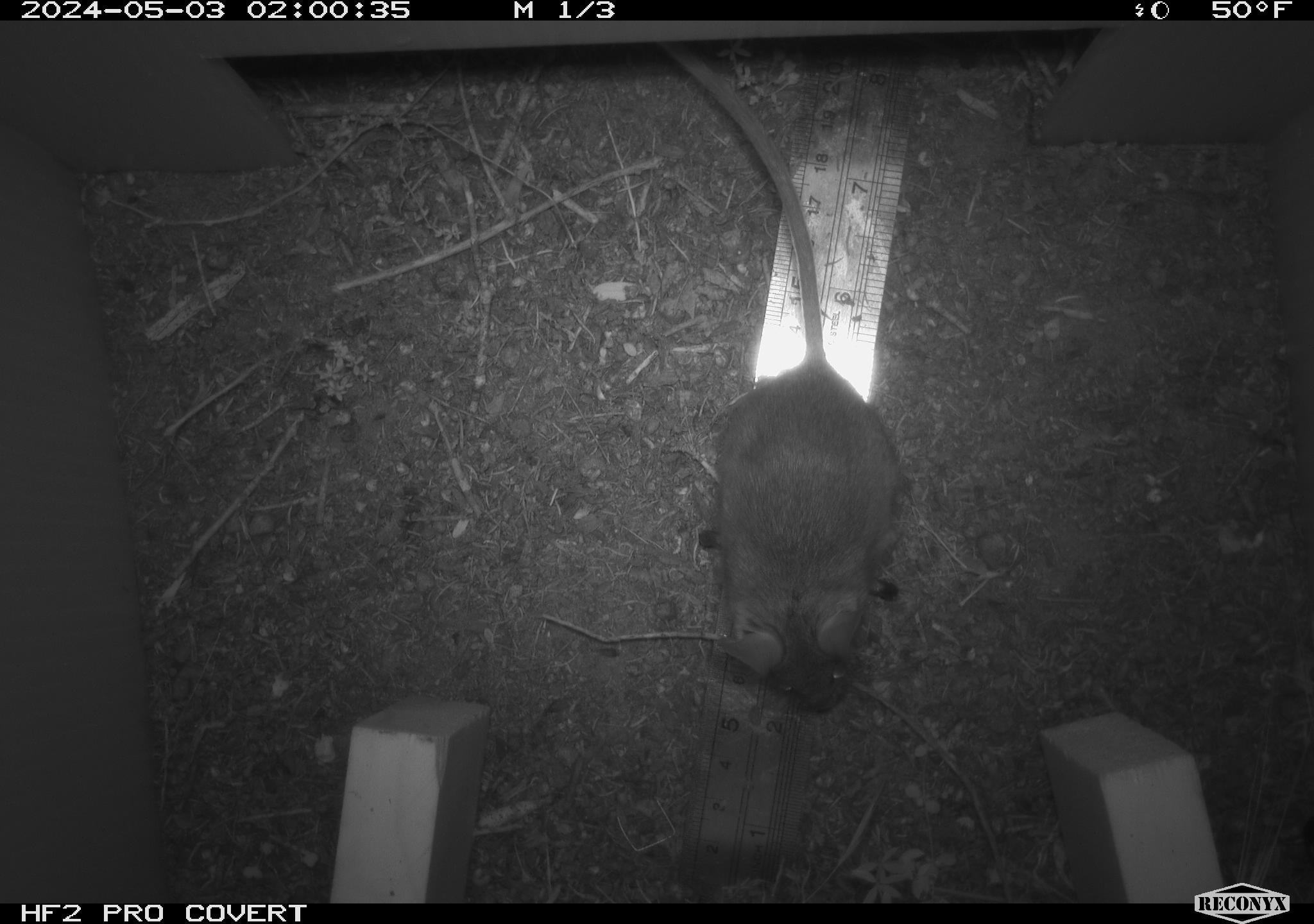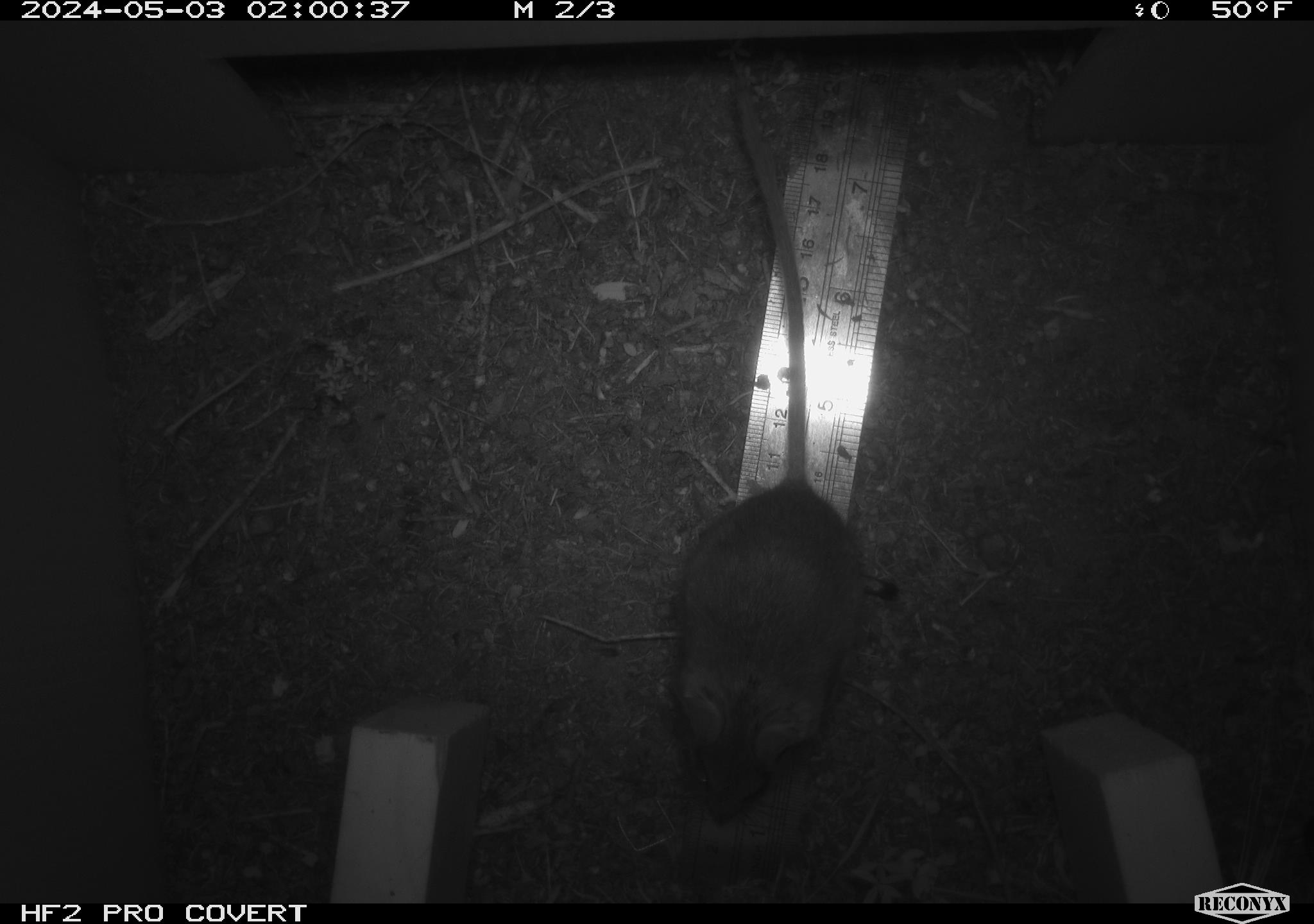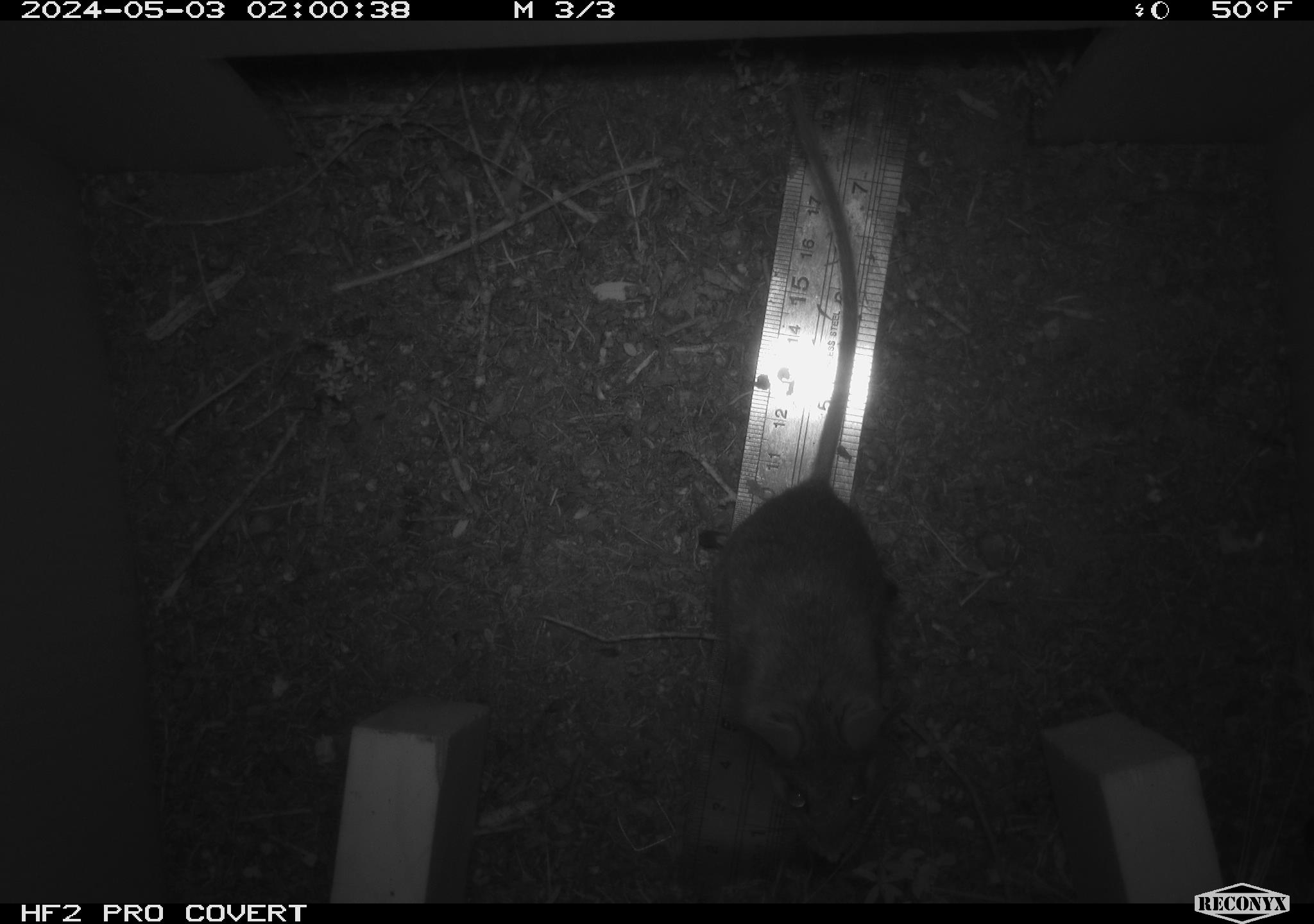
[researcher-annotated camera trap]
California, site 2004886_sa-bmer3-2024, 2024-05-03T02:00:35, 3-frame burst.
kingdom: Animalia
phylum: Chordata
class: Mammalia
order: Rodentia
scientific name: Rodentia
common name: mouse species